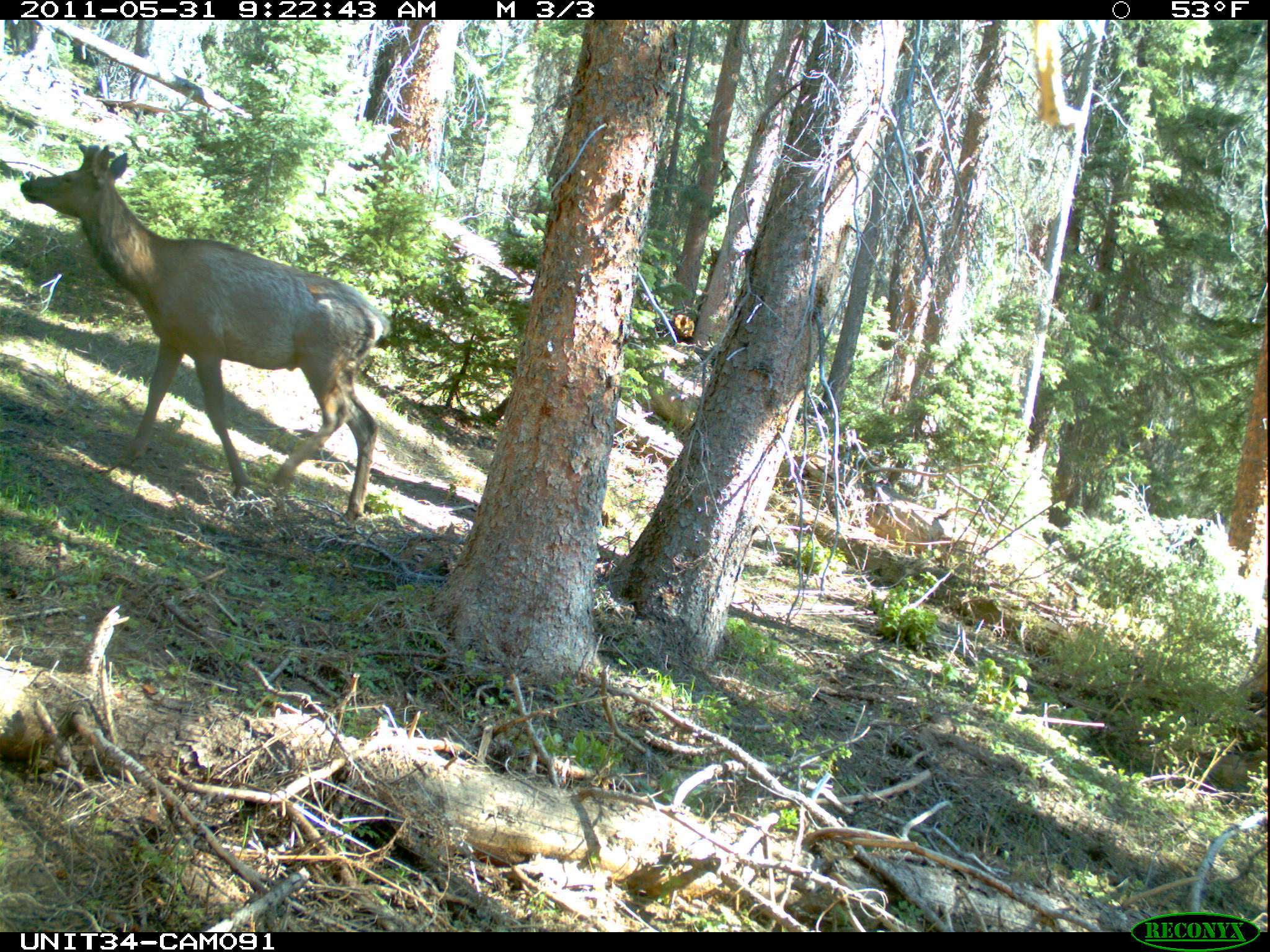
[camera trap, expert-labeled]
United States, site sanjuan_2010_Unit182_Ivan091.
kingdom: Animalia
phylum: Chordata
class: Mammalia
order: Artiodactyla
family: Cervidae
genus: Cervus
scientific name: Cervus elaphus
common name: red deer